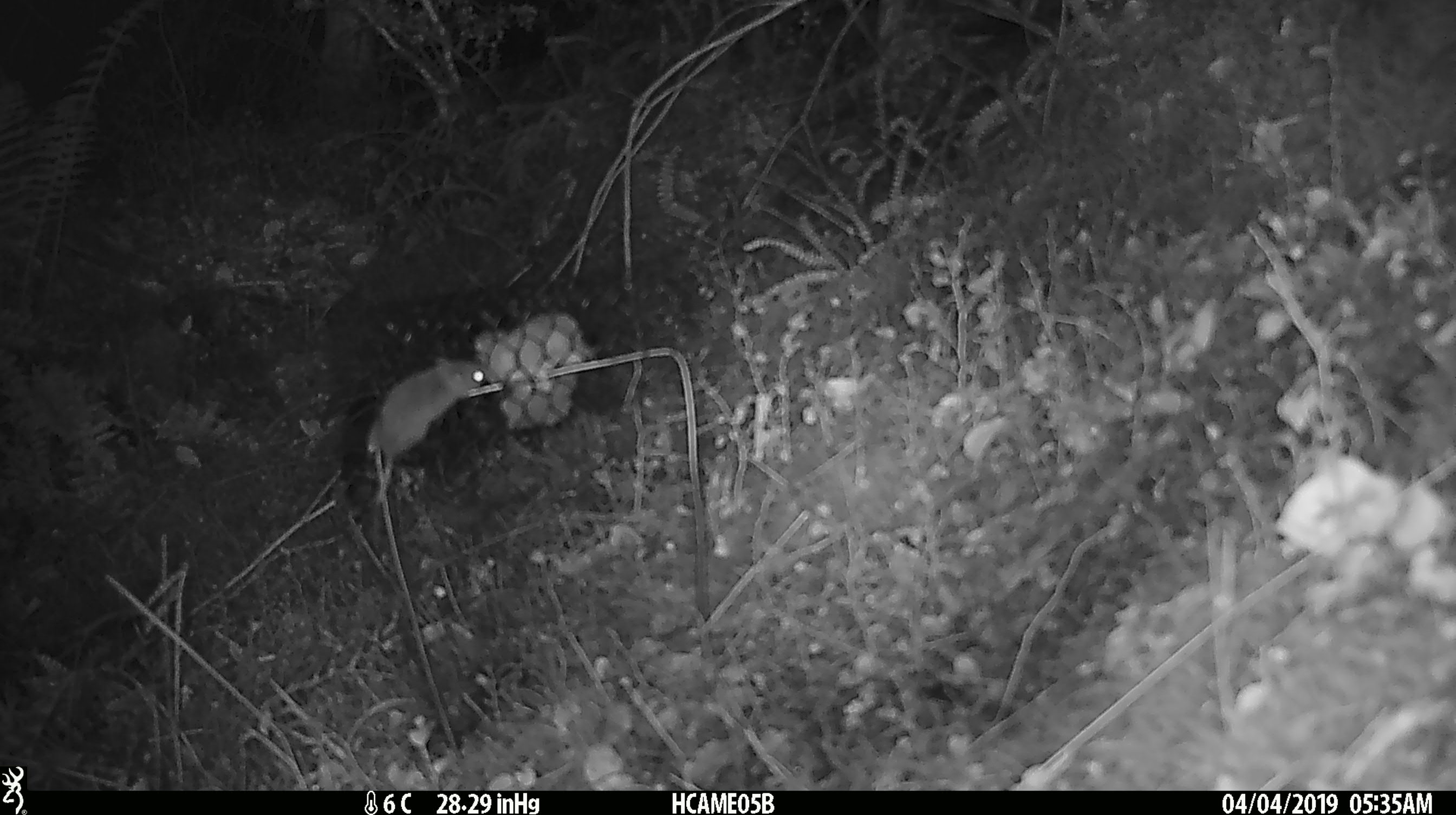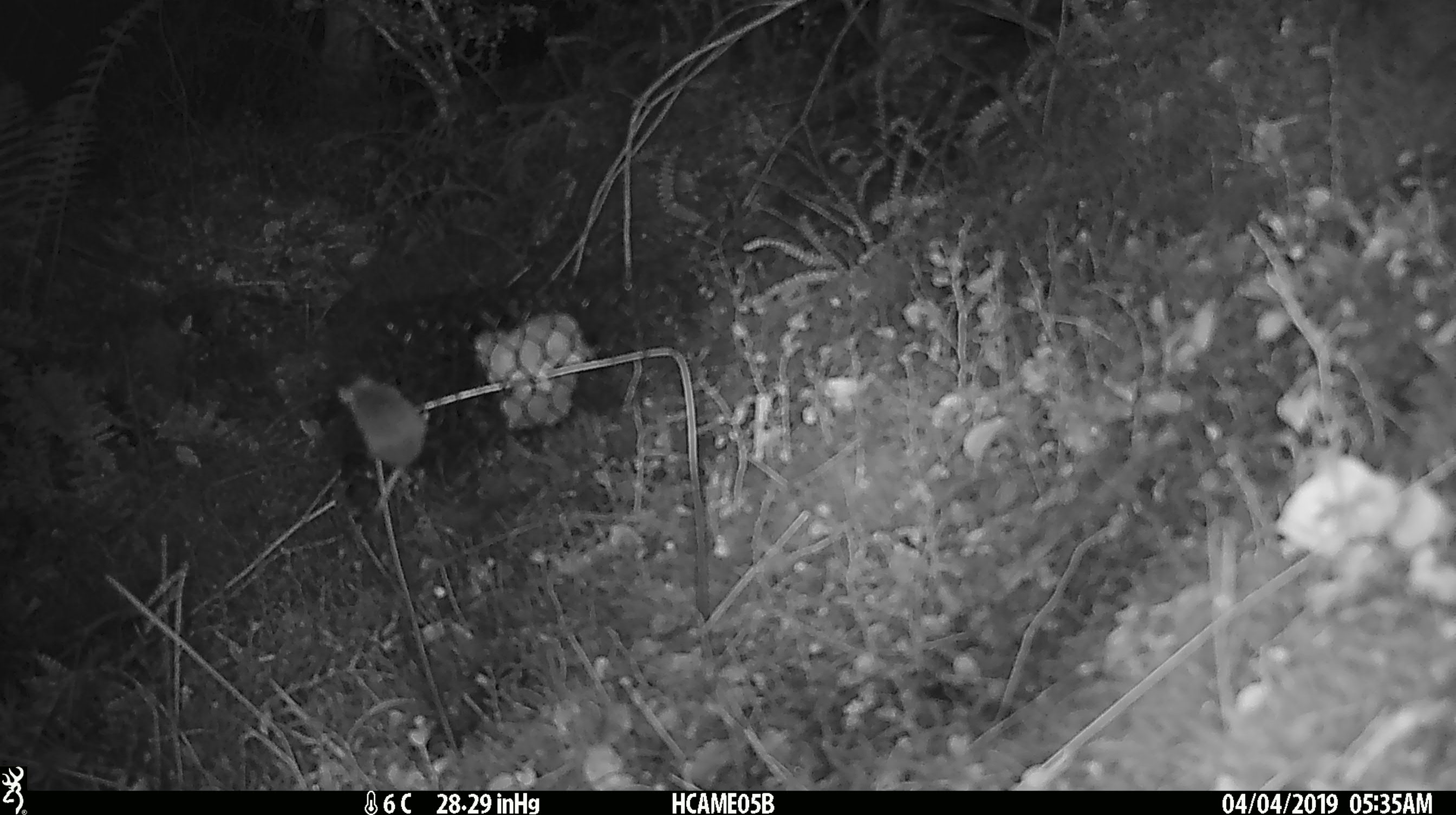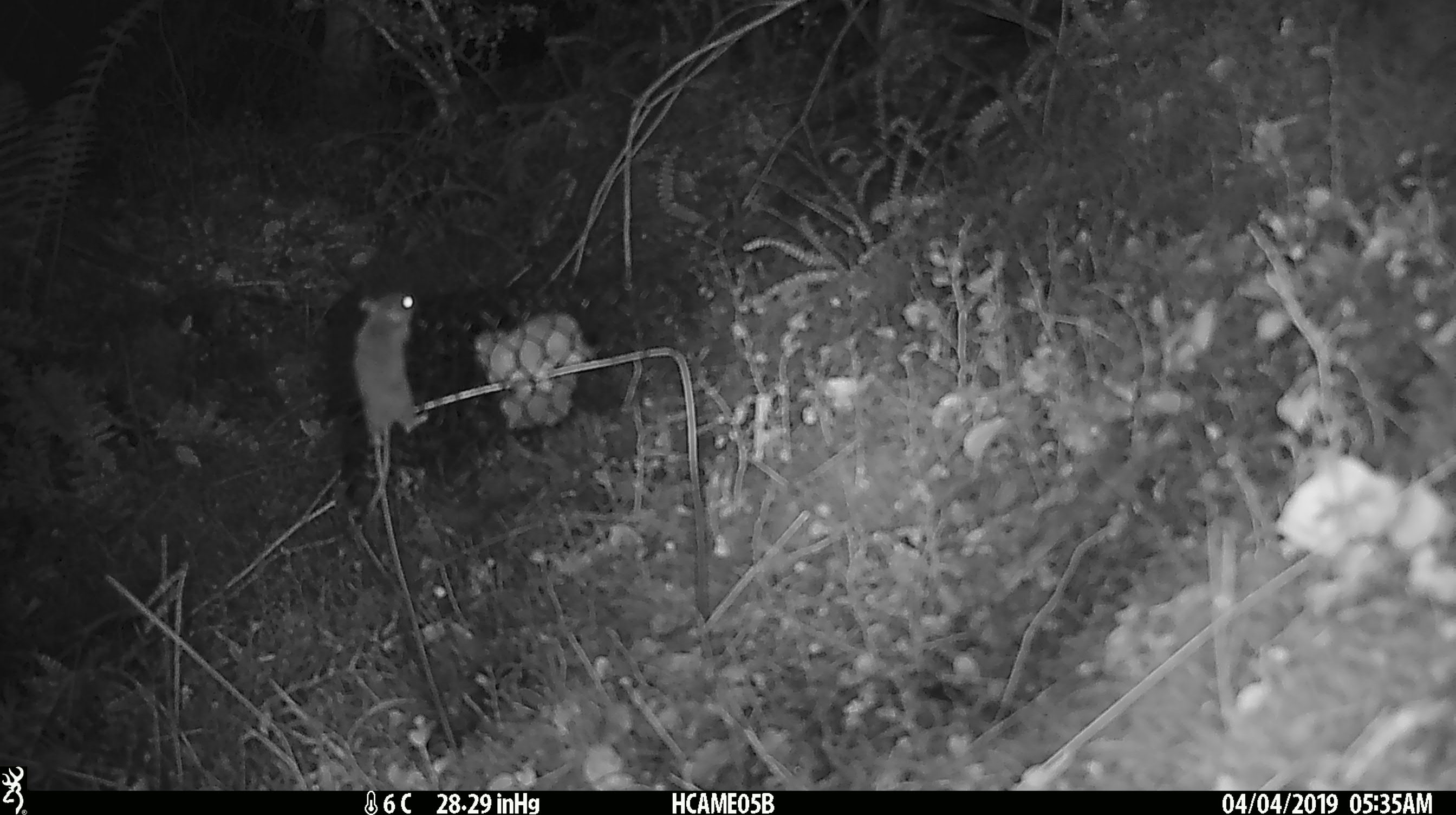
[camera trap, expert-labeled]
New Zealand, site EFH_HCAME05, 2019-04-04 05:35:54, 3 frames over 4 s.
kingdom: Animalia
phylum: Chordata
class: Mammalia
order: Rodentia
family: Muridae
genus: Mus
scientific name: Mus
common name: mouse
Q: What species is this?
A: Mouse (Mus).